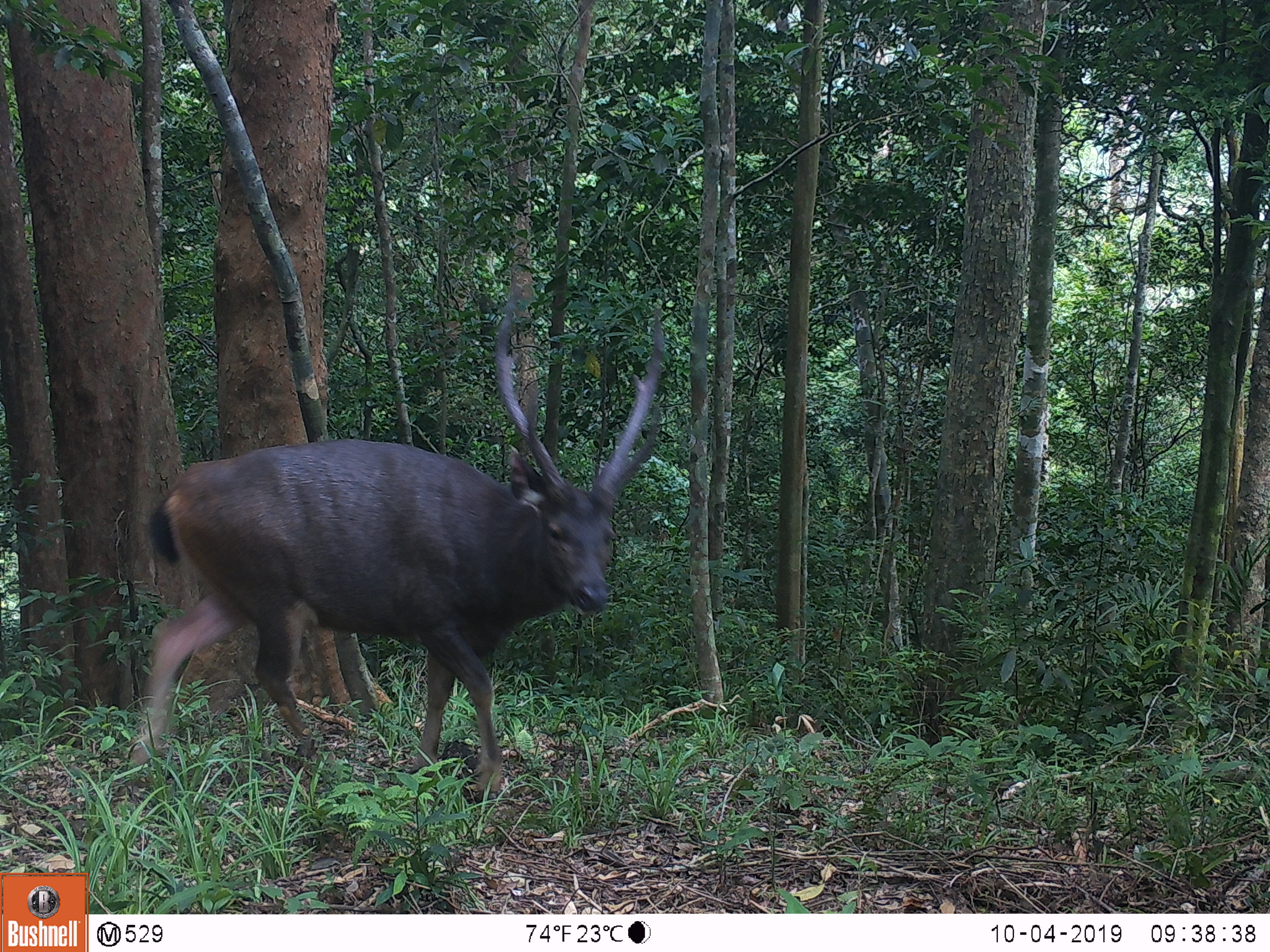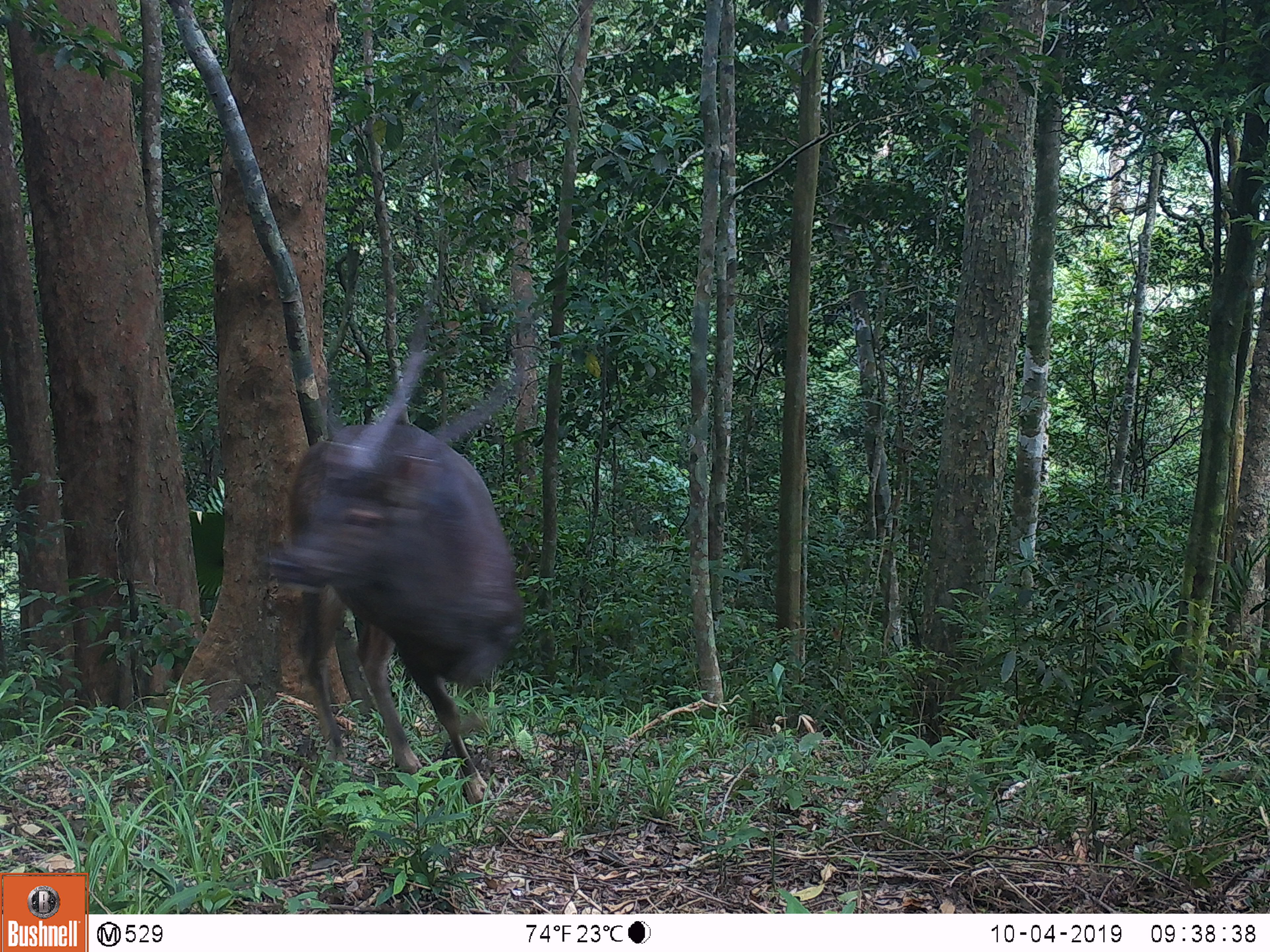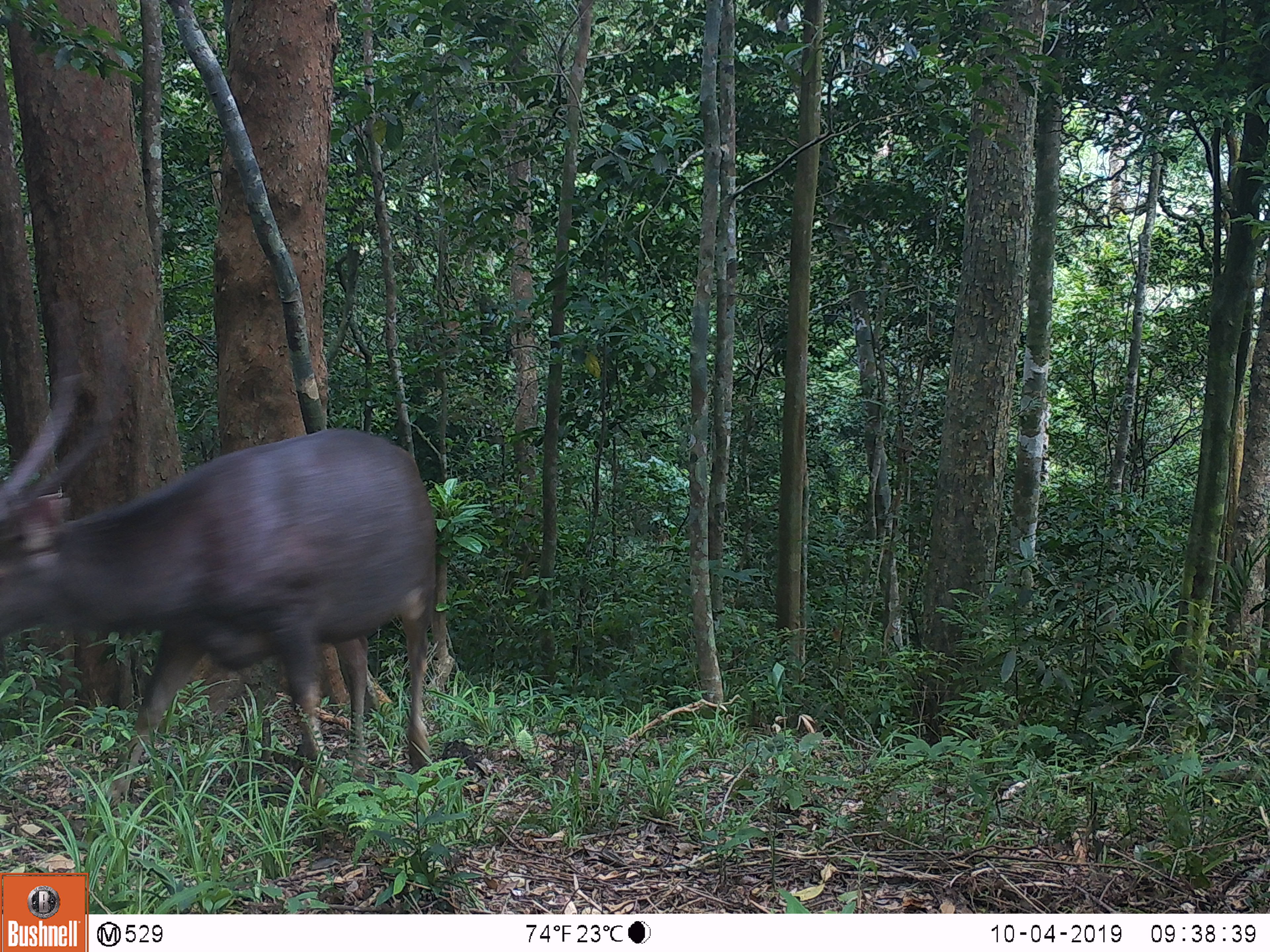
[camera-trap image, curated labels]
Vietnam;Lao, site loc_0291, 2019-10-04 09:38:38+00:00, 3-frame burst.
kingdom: Animalia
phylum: Chordata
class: Mammalia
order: Artiodactyla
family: Cervidae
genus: Rusa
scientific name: Rusa unicolor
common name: sambar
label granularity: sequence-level